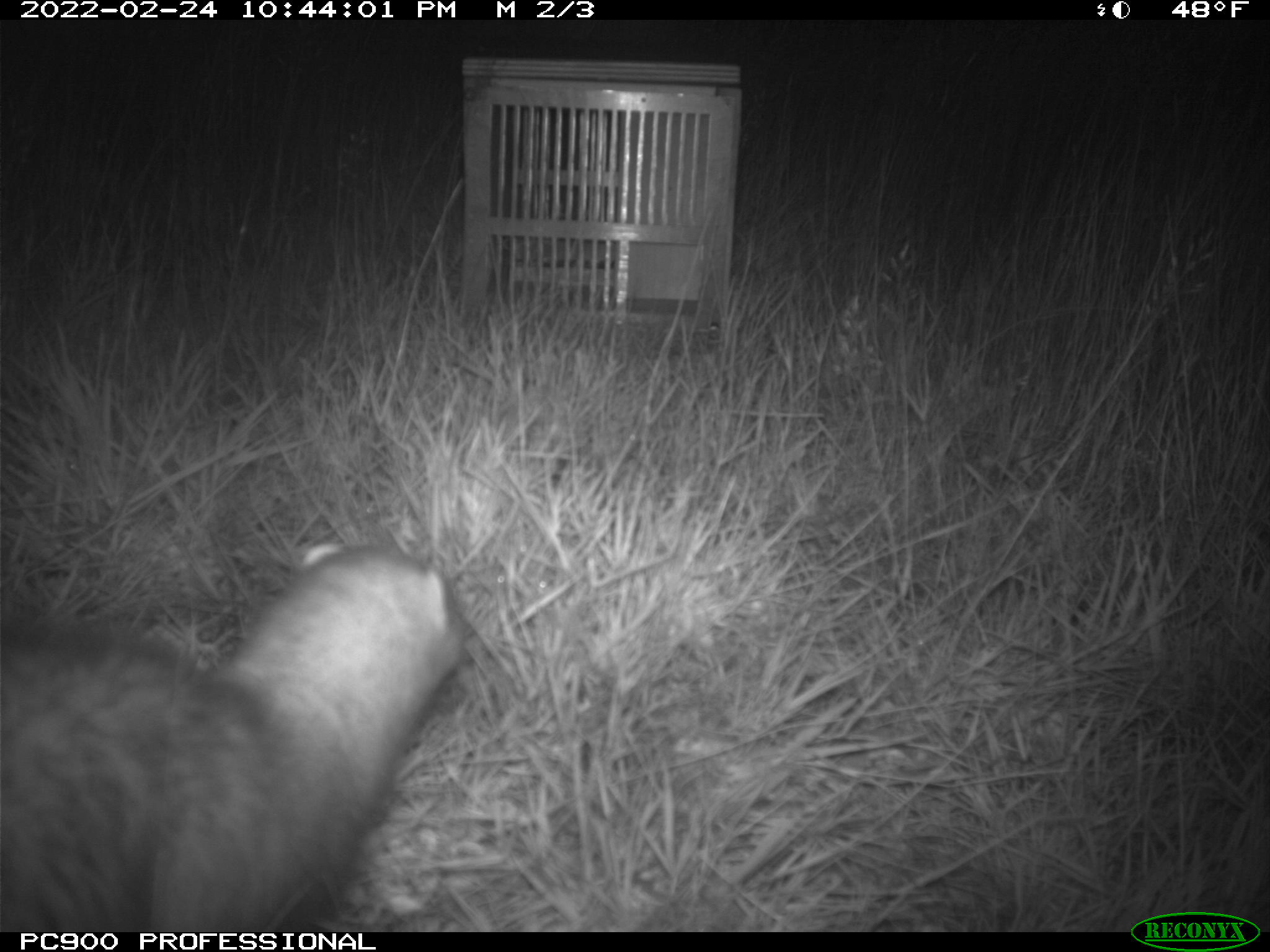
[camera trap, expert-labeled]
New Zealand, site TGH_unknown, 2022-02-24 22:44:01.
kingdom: Animalia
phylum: Chordata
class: Mammalia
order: Carnivora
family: Mustelidae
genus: Mustela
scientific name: Mustela furo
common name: ferret